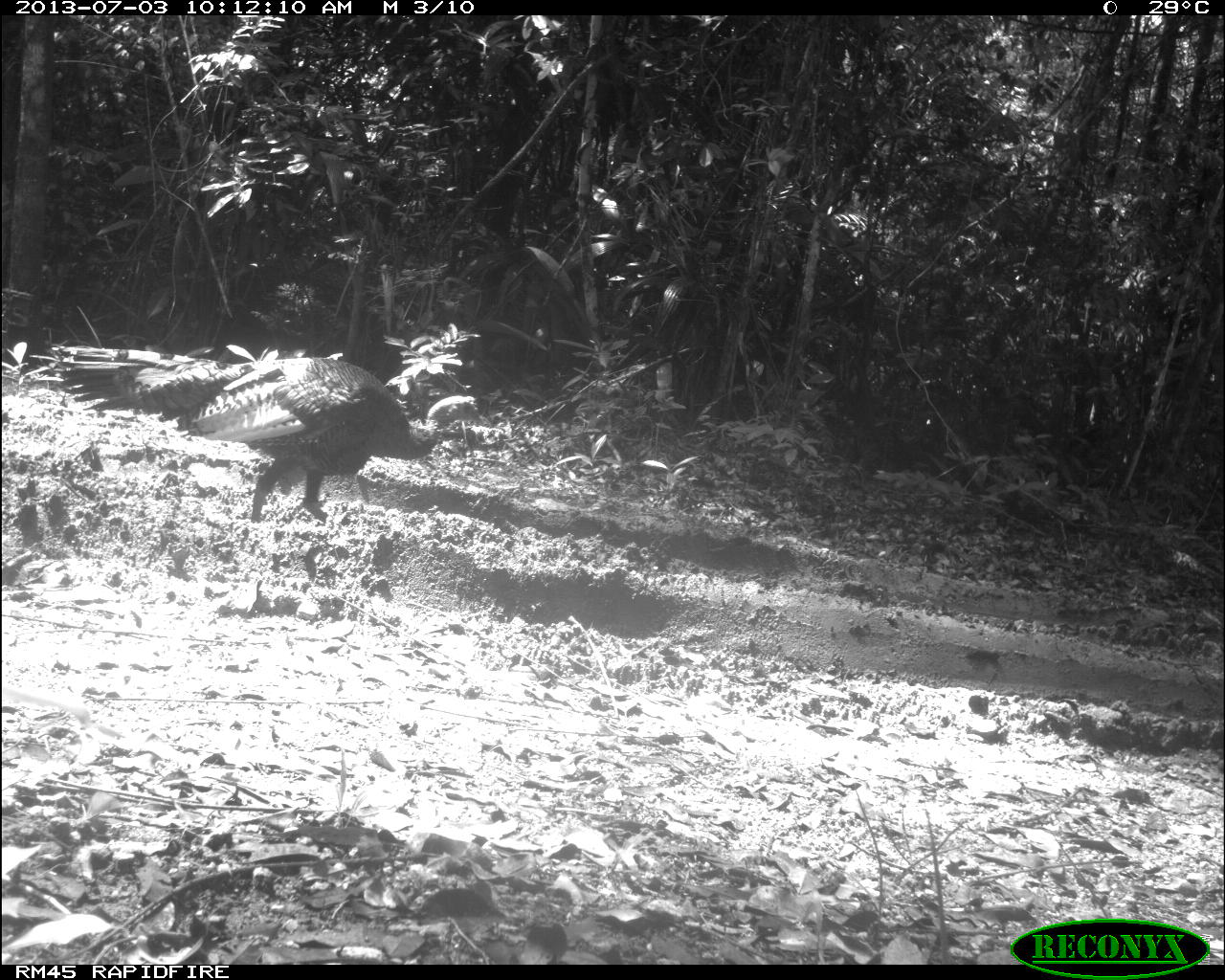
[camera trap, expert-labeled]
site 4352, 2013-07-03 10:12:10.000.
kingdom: Animalia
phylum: Chordata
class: Aves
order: Galliformes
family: Phasianidae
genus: Meleagris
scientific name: Meleagris ocellata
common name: ocellated turkey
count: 3